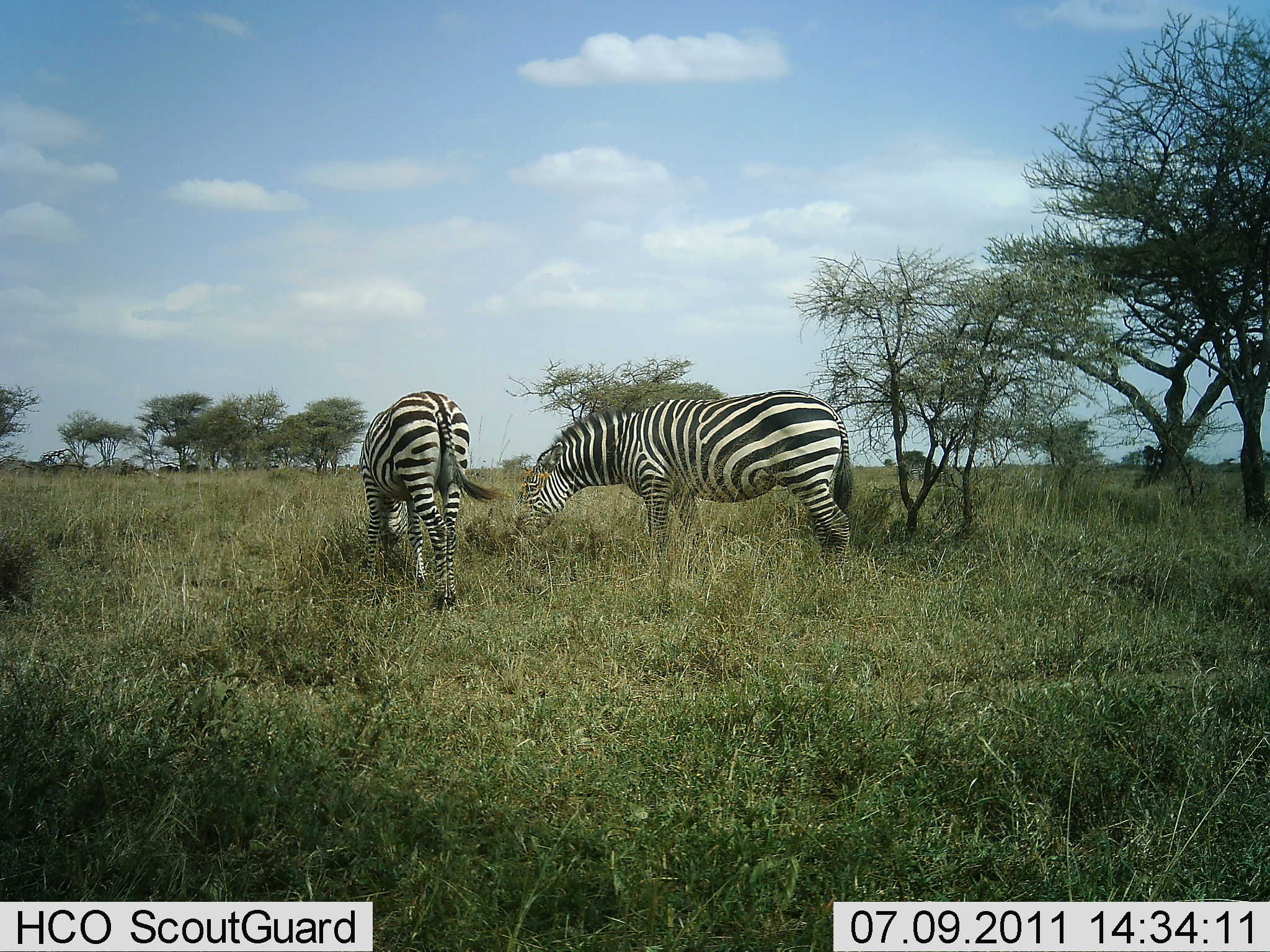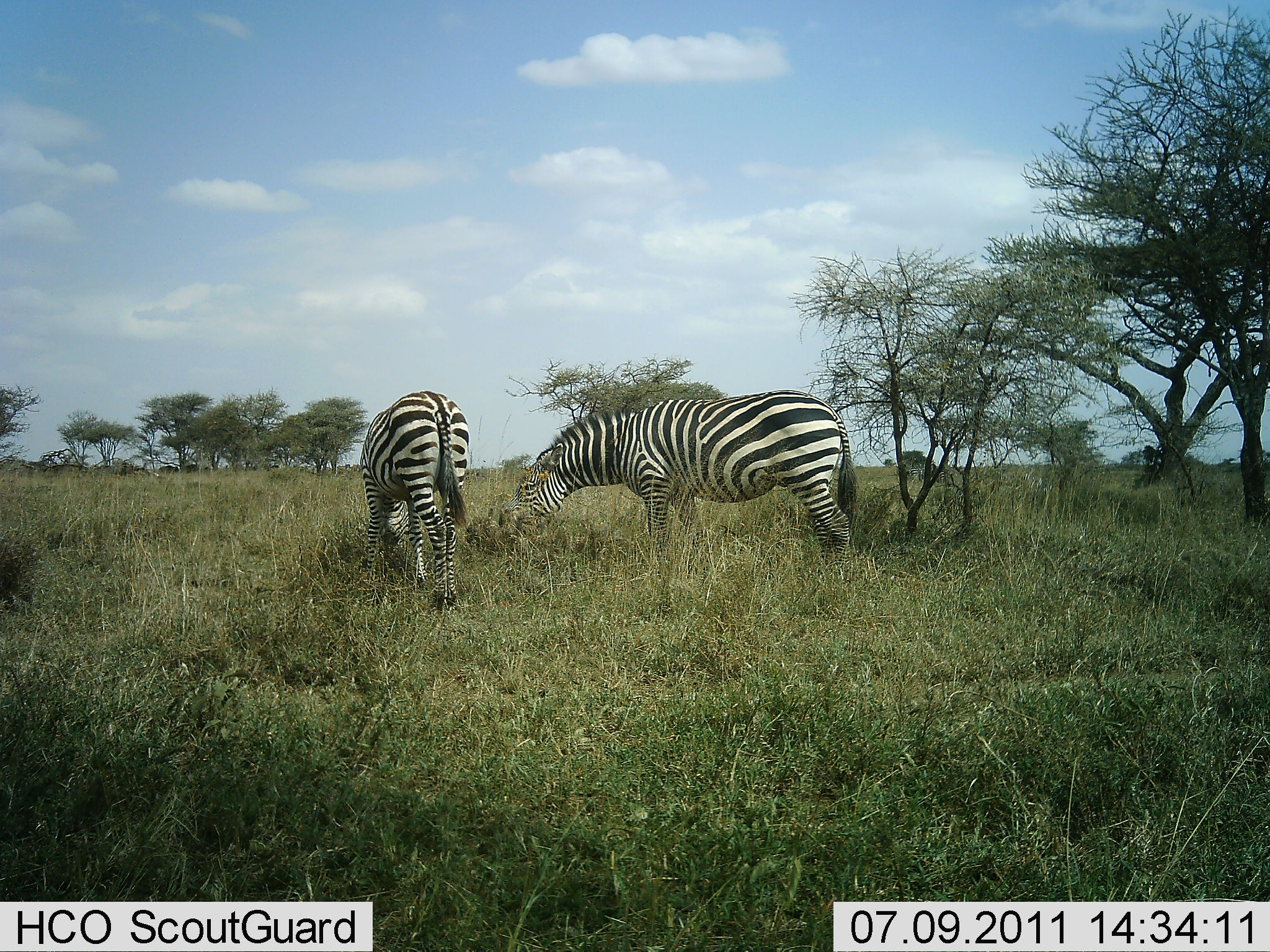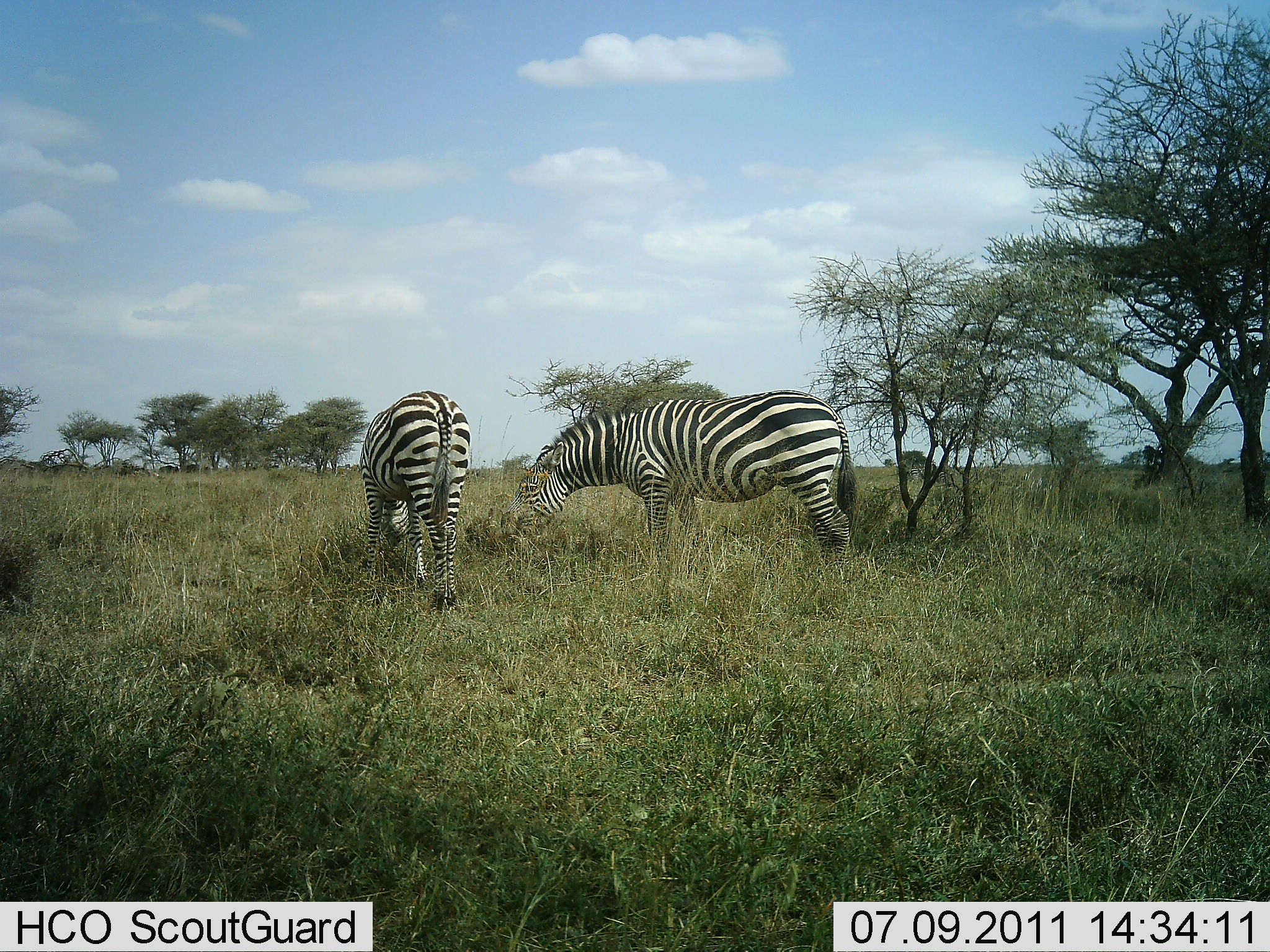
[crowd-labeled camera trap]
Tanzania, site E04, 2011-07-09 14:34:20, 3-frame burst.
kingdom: Animalia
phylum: Chordata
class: Mammalia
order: Perissodactyla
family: Equidae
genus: Equus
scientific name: Equus quagga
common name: plains zebra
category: zebra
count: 2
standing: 29%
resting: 0%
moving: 0%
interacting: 0%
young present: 0%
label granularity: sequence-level